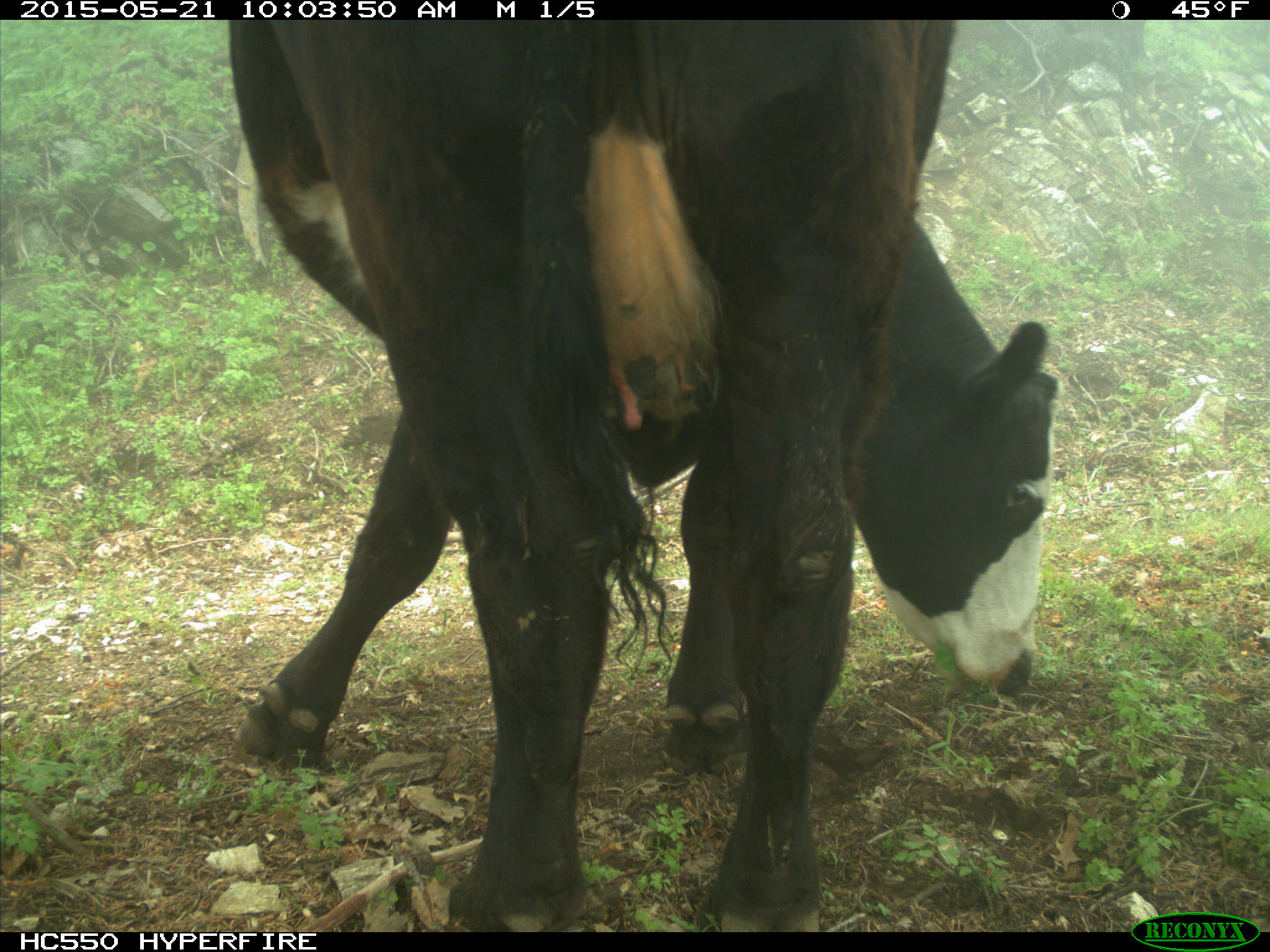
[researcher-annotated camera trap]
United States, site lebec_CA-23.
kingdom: Animalia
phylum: Chordata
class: Mammalia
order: Artiodactyla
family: Bovidae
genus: Bos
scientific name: Bos taurus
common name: domestic cow